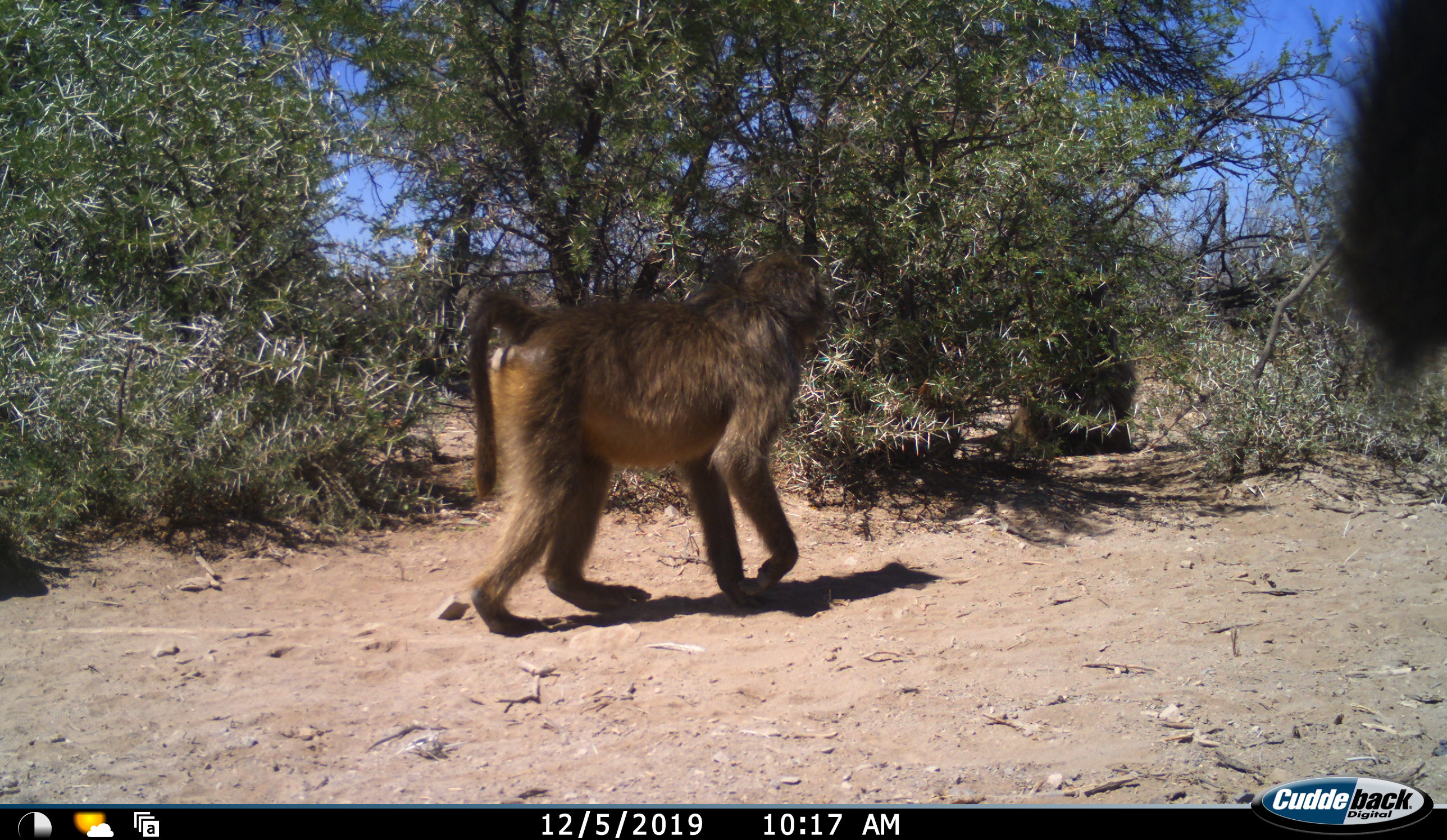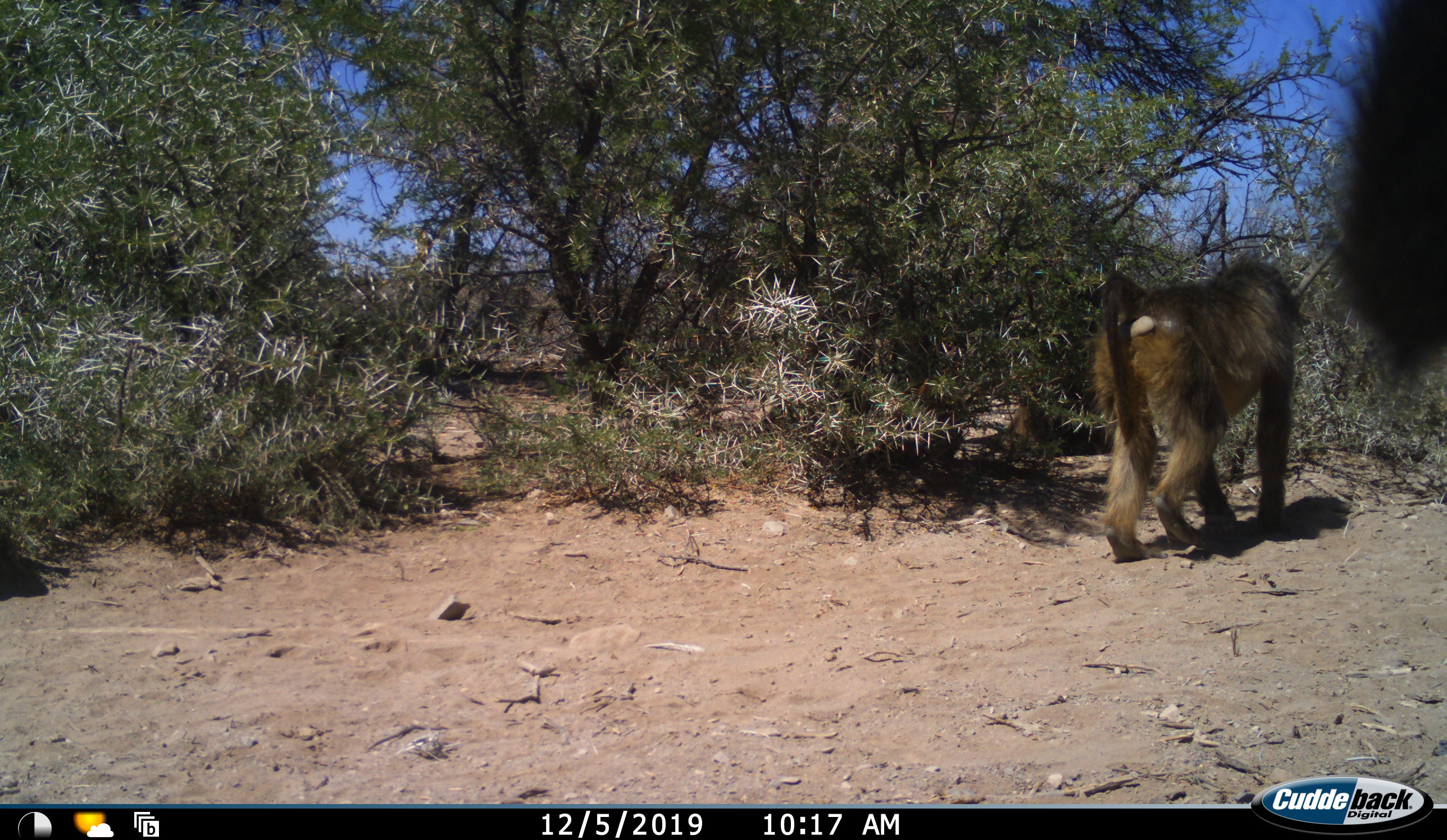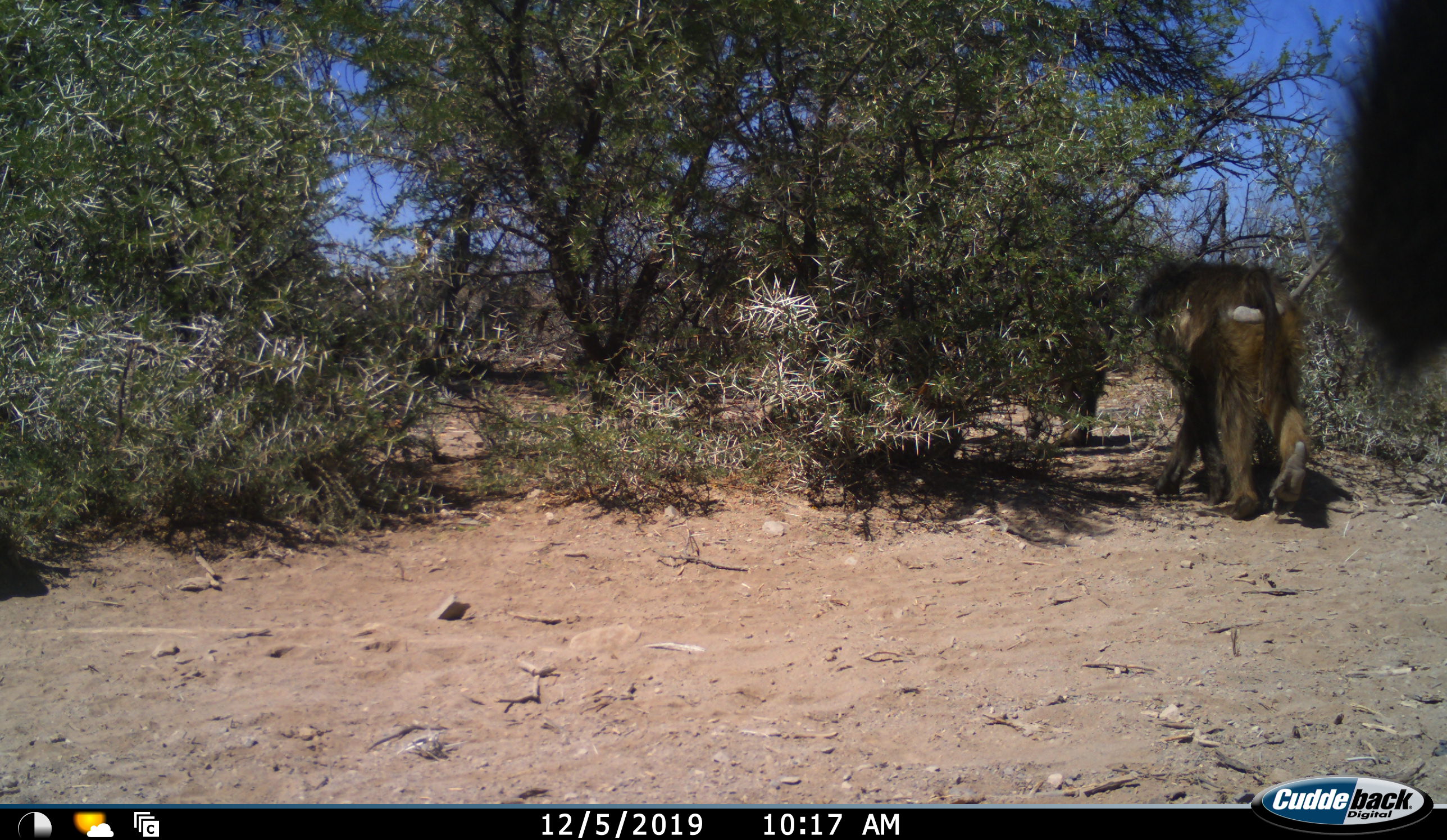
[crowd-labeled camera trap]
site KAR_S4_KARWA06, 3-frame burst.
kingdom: Animalia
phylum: Chordata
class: Mammalia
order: Primates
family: Cercopithecidae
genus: Papio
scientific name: Papio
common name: baboon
Baboon (Papio), count 2. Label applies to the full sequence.